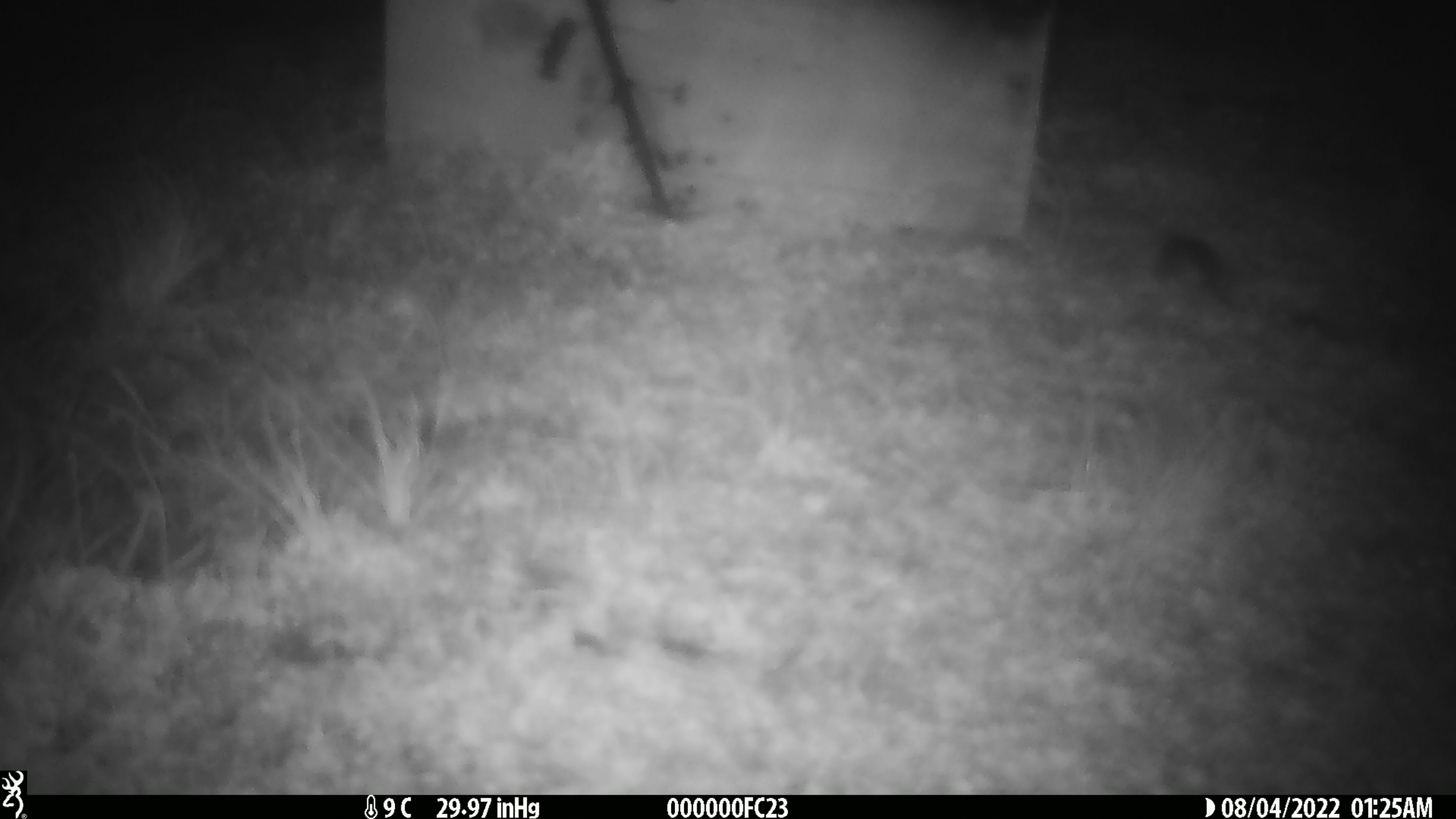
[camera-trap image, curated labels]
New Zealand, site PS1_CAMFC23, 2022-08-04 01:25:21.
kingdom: Animalia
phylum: Chordata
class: Mammalia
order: Rodentia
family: Muridae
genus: Mus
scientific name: Mus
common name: mouse